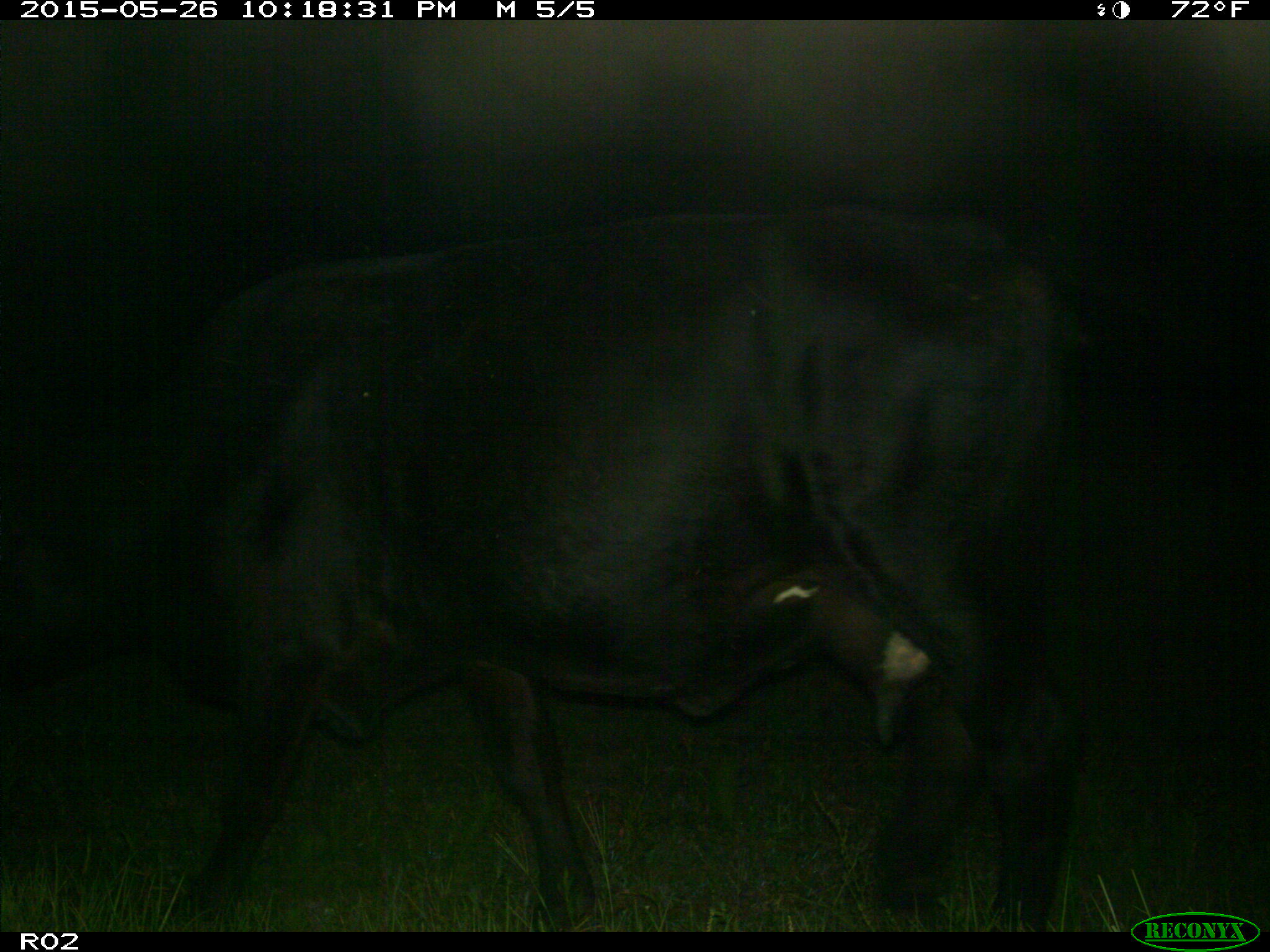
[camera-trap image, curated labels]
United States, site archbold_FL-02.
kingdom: Animalia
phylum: Chordata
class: Mammalia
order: Artiodactyla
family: Bovidae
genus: Bos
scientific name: Bos taurus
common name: domestic cow